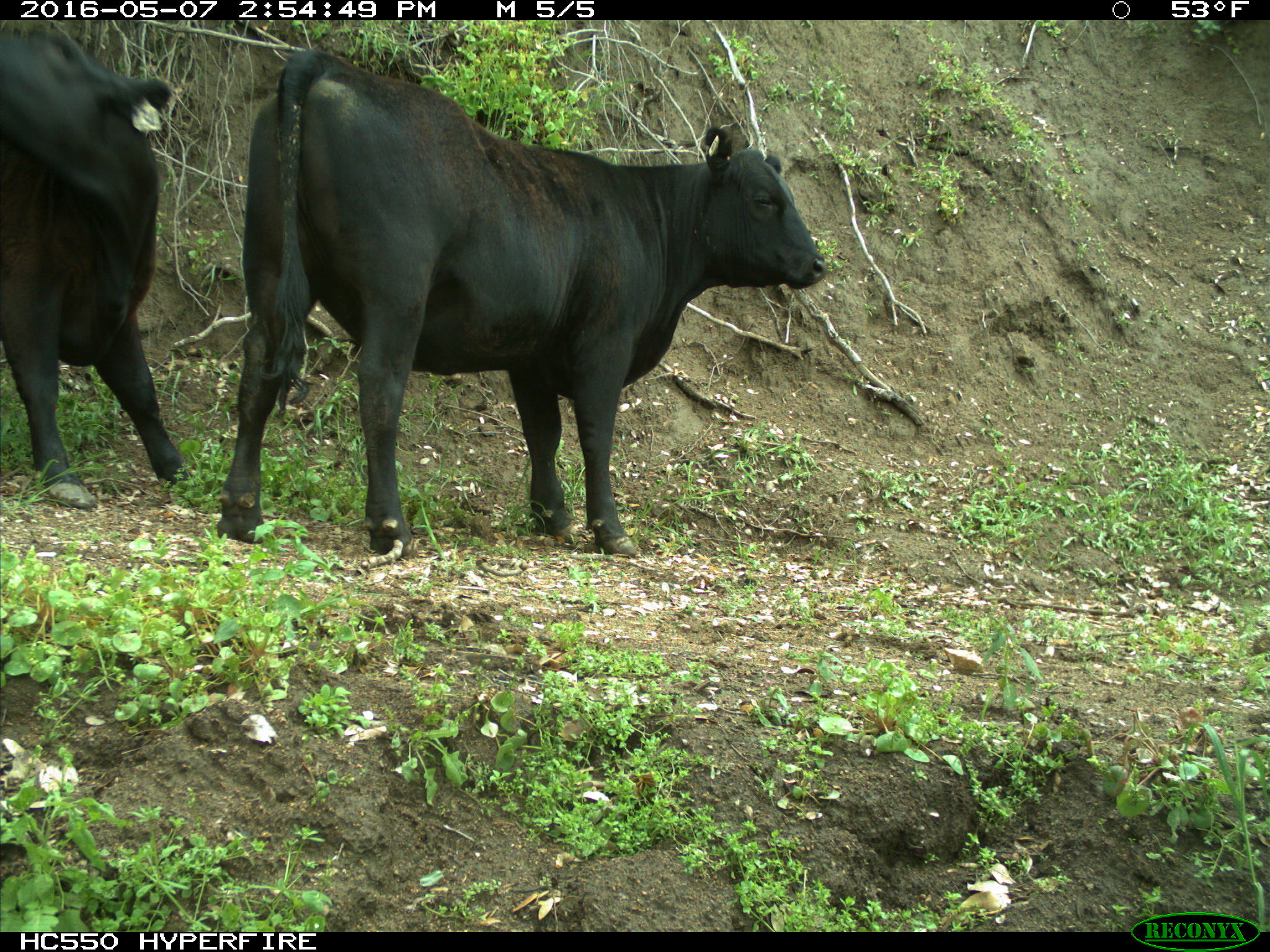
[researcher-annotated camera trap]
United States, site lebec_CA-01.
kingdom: Animalia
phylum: Chordata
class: Mammalia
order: Artiodactyla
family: Bovidae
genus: Bos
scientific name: Bos taurus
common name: domestic cow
Bos taurus (domestic cow).